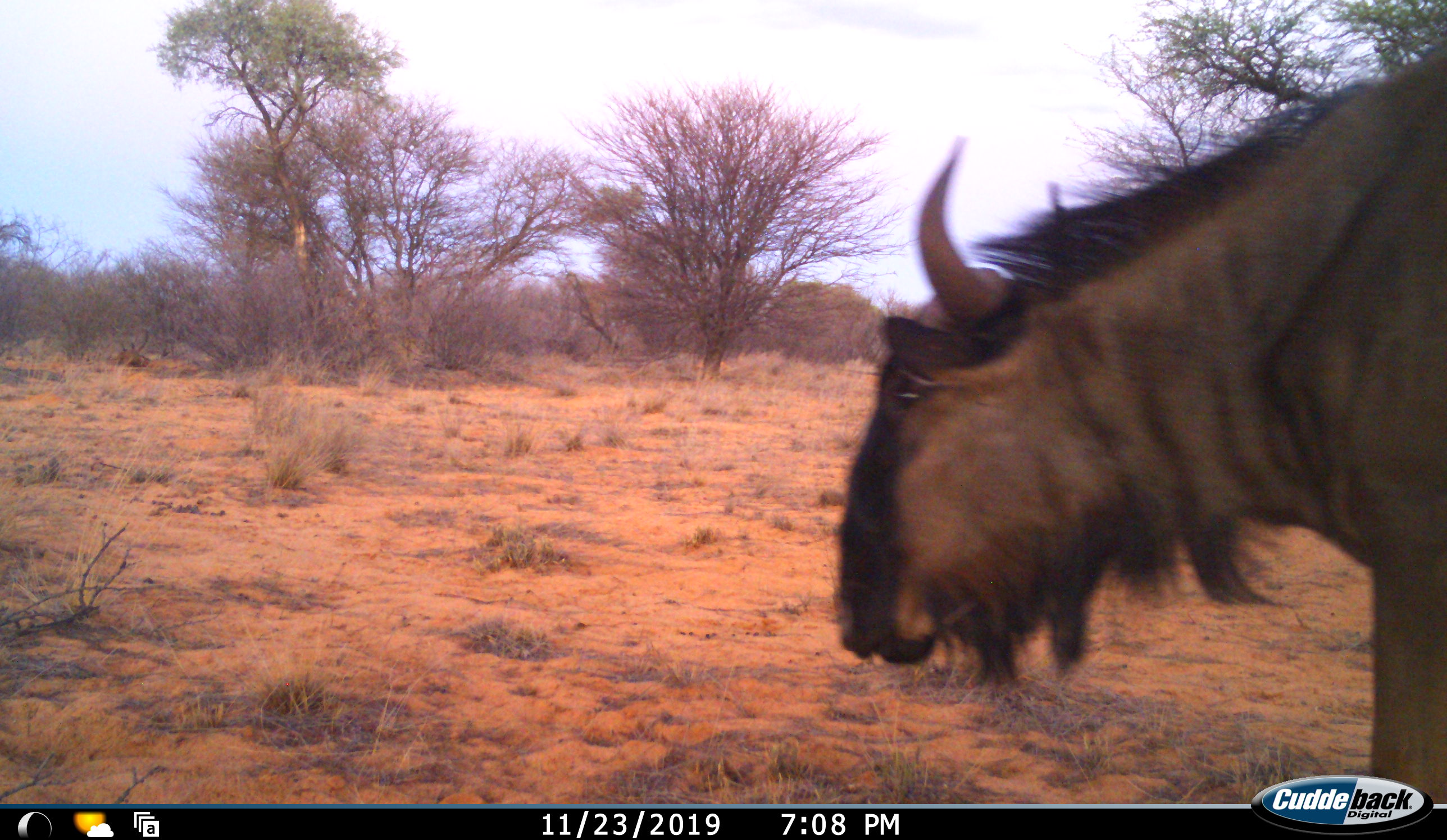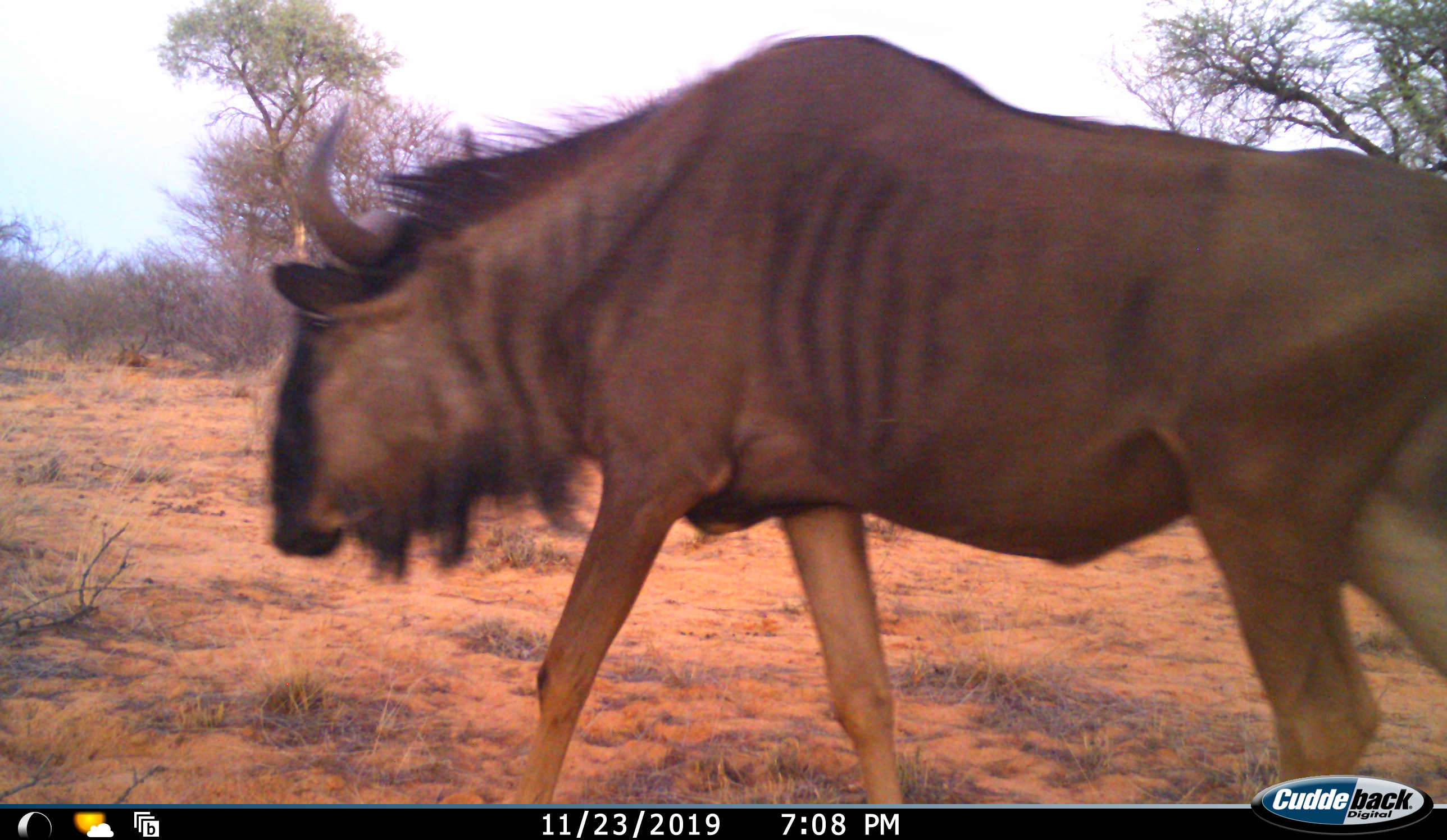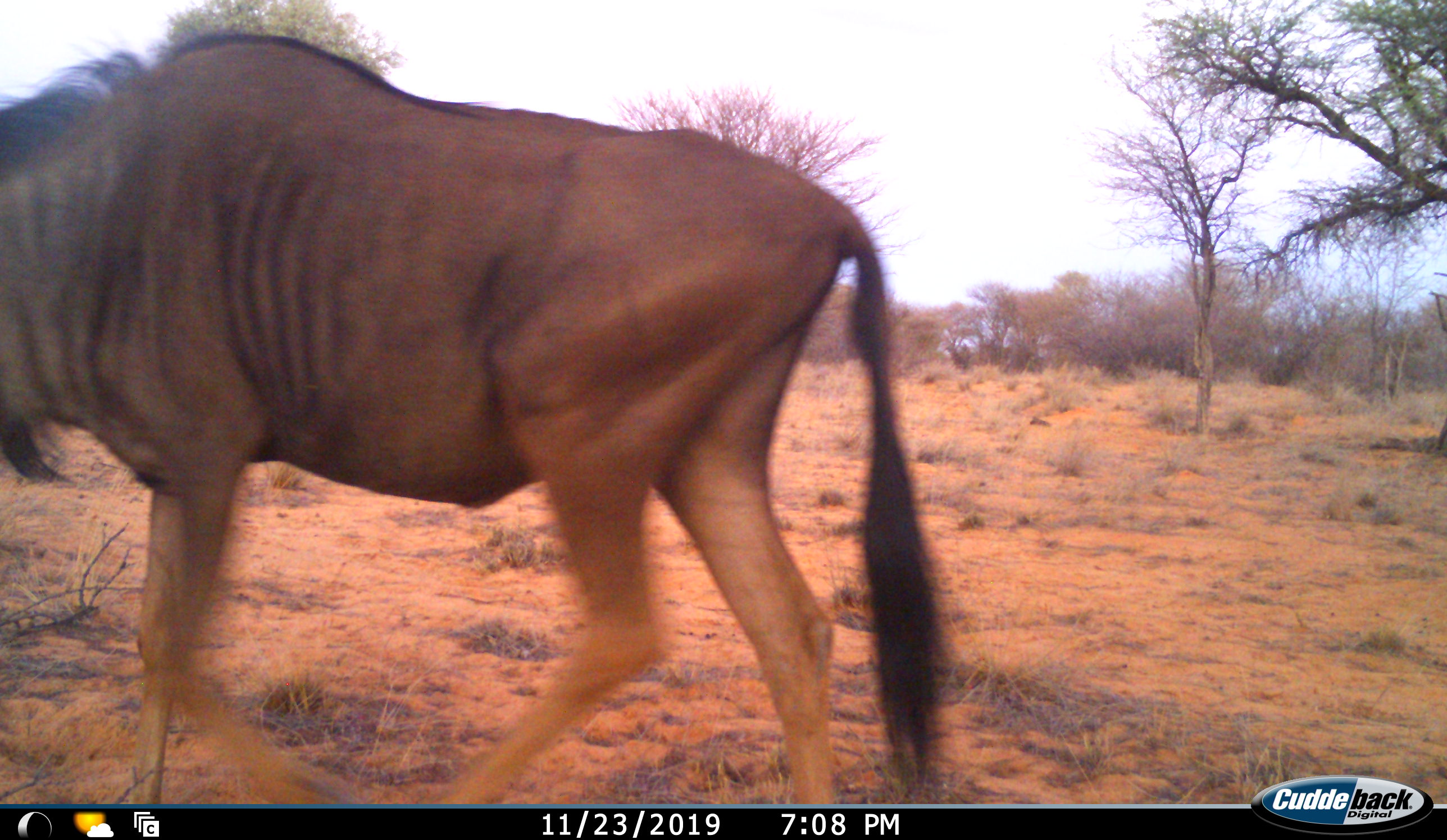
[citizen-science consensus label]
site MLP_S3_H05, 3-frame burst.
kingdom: Animalia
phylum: Chordata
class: Mammalia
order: Artiodactyla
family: Bovidae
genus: Connochaetes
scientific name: Connochaetes taurinus taurinus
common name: blue wildebeest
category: wildebeestblue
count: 1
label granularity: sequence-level